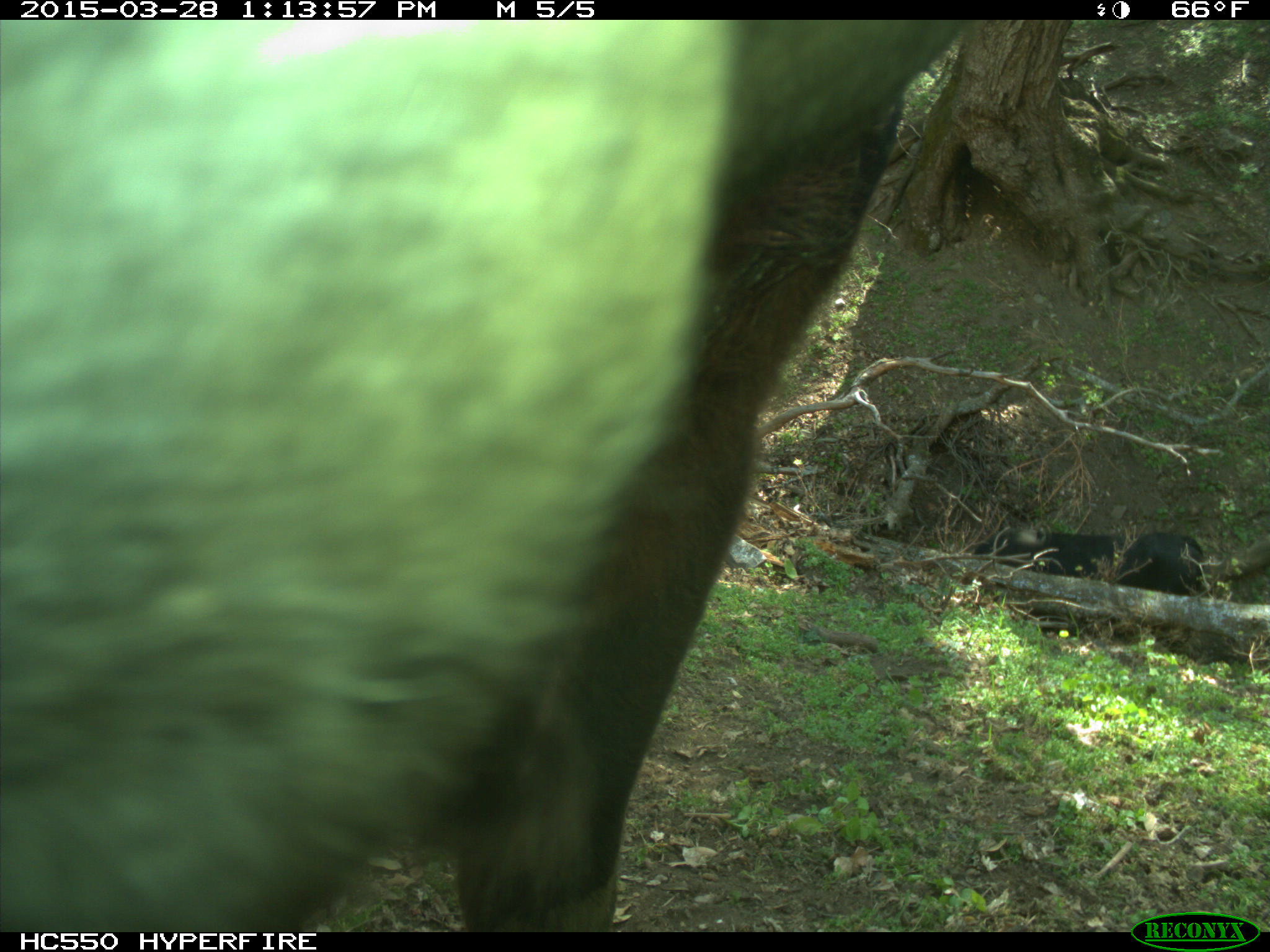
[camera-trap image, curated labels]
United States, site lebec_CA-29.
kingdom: Animalia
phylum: Chordata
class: Mammalia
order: Artiodactyla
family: Bovidae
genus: Bos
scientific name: Bos taurus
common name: domestic cow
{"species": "Bos taurus (domestic cow)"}